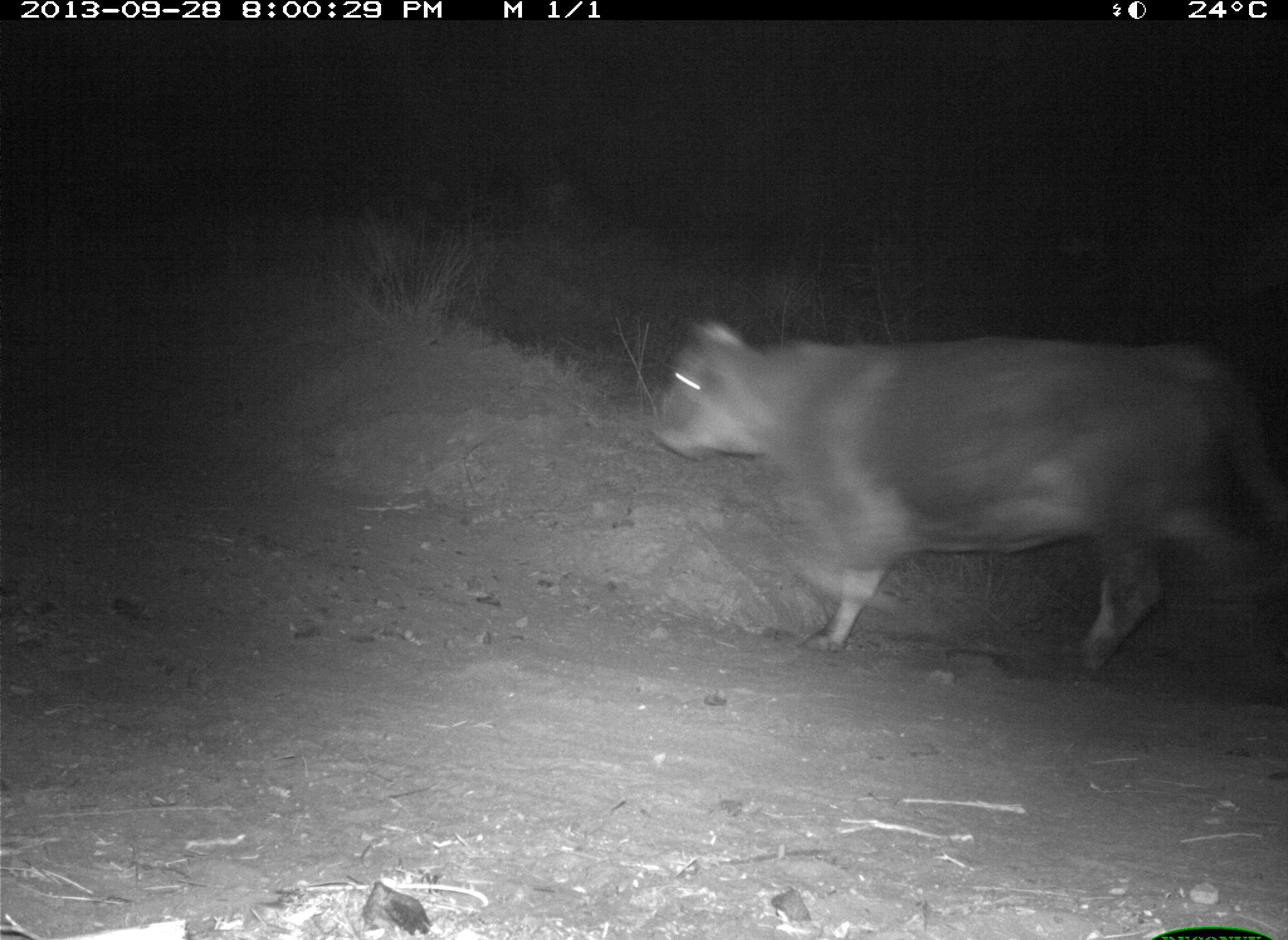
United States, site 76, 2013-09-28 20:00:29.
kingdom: Animalia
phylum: Chordata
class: Mammalia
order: Artiodactyla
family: Bovidae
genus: Bos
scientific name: Bos taurus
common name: cow